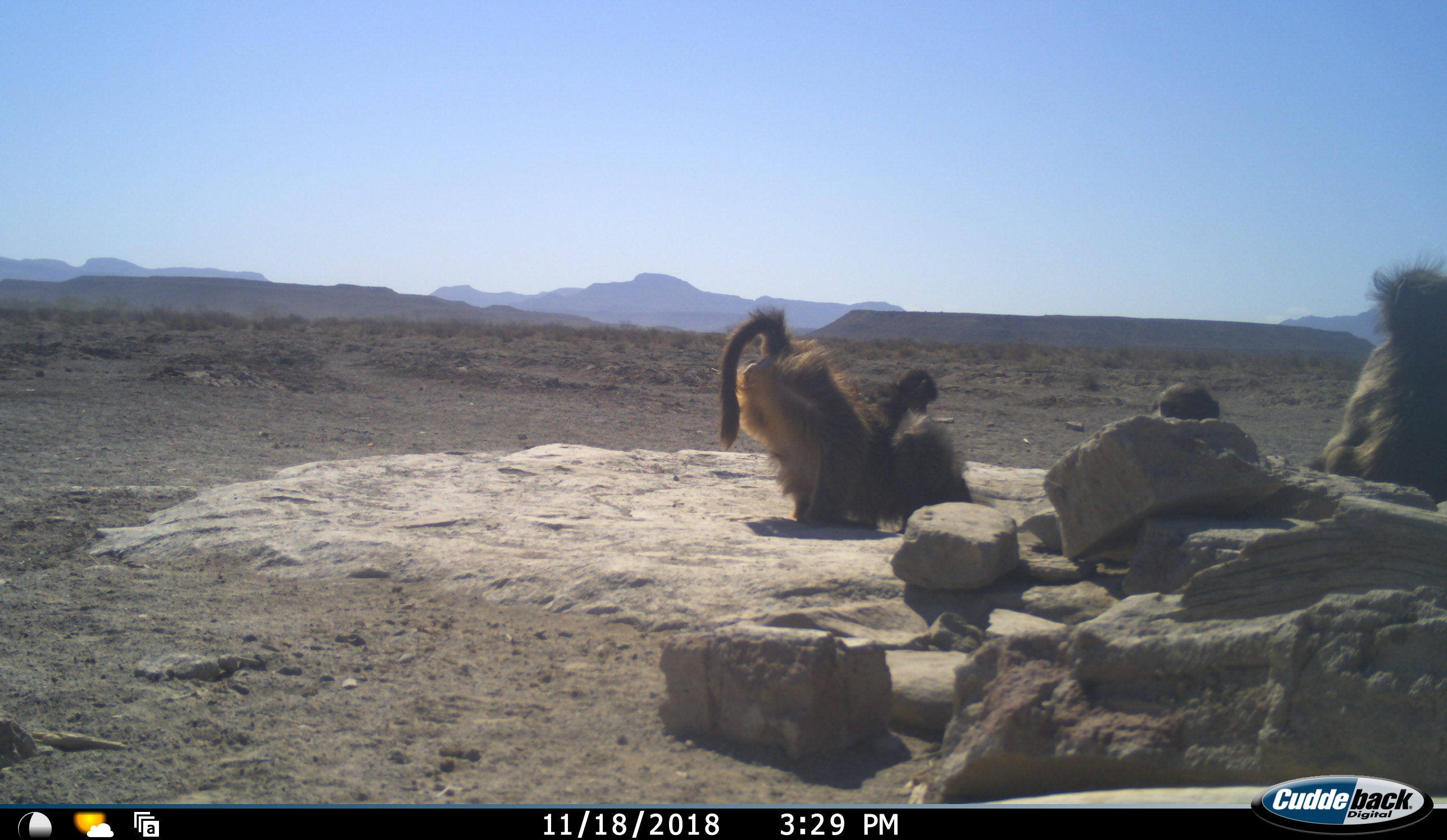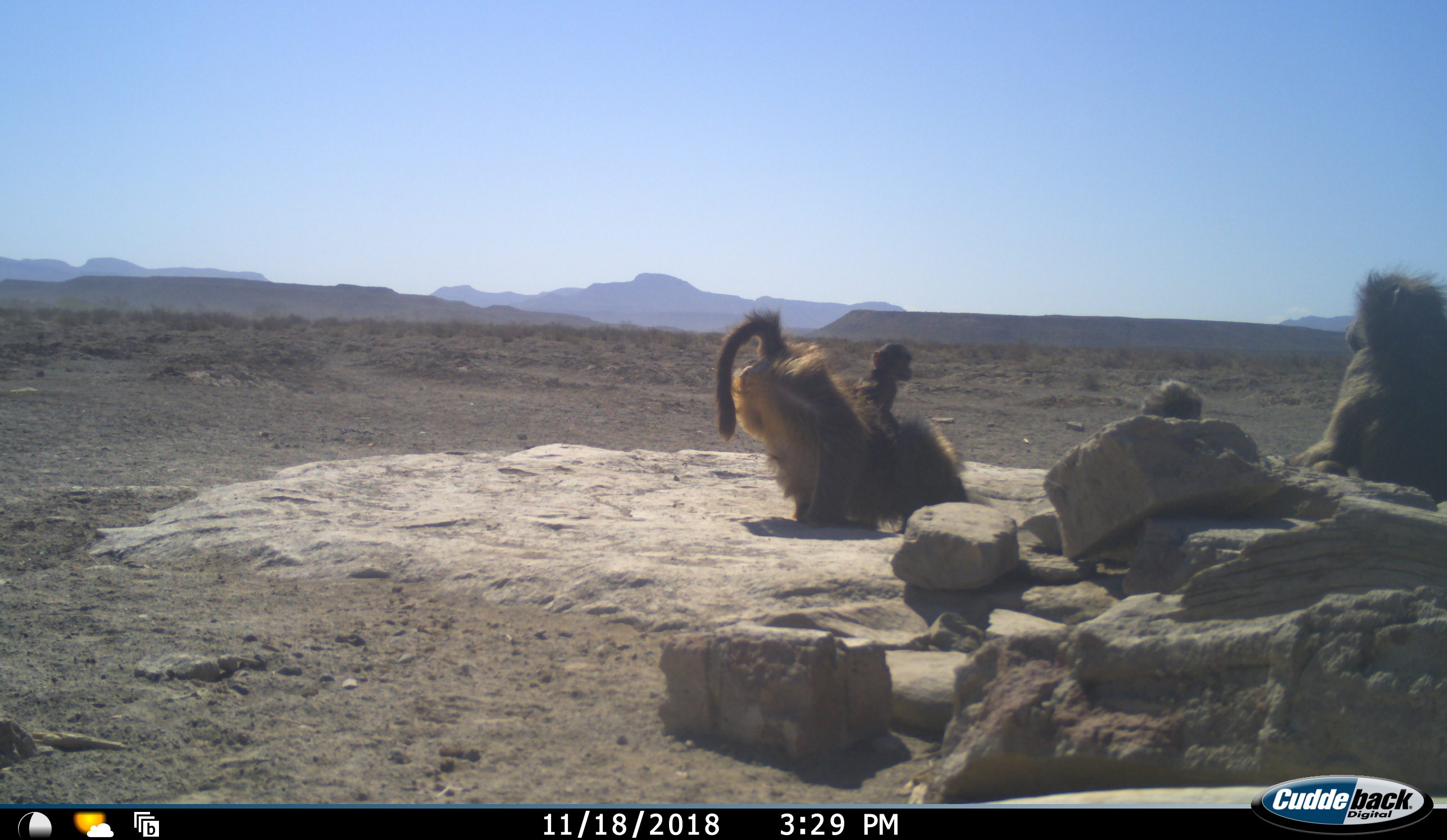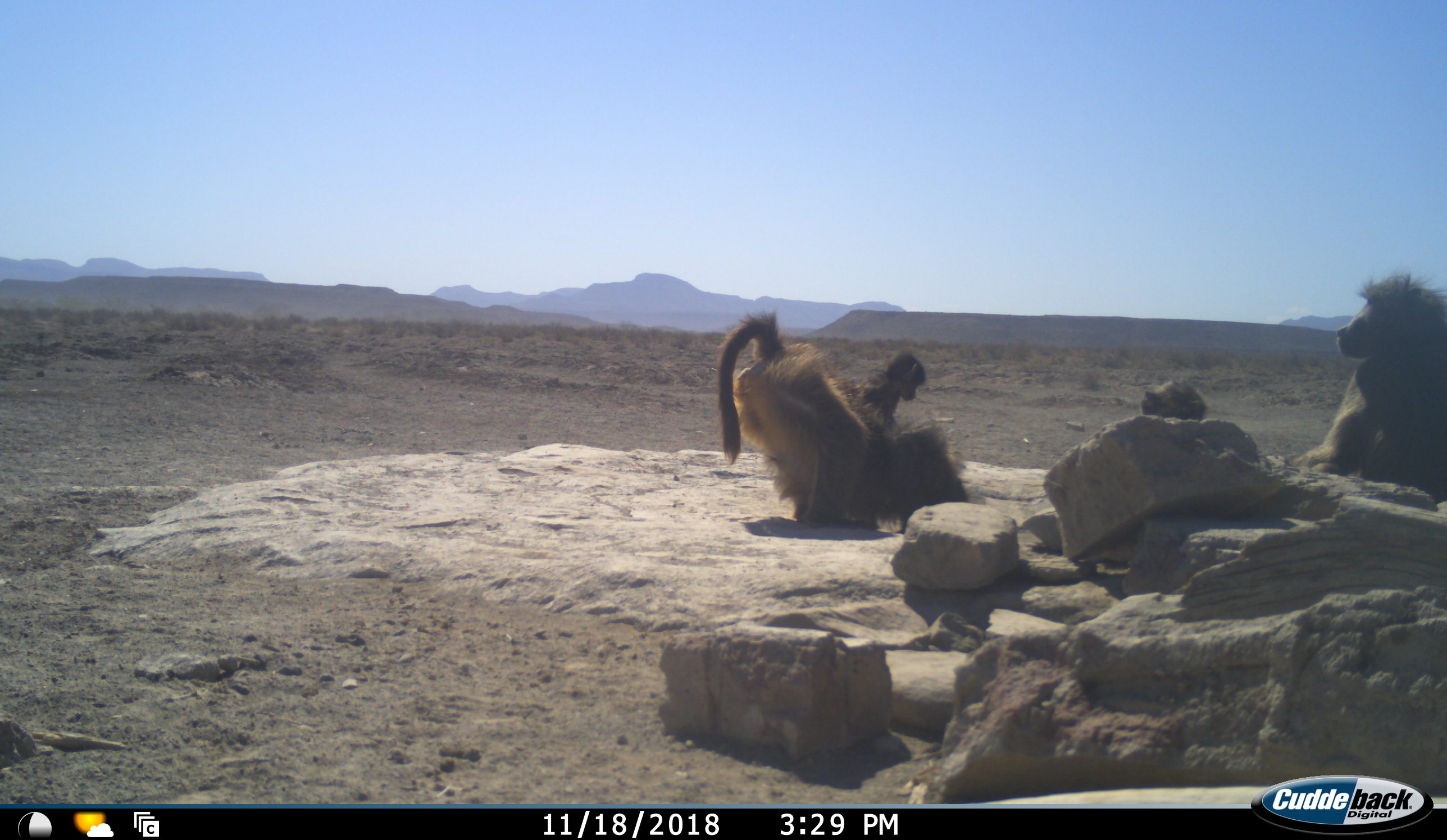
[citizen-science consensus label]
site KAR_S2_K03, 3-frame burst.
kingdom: Animalia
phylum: Chordata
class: Mammalia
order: Primates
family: Cercopithecidae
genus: Papio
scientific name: Papio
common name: baboon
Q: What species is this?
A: Baboon (Papio).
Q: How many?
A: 4.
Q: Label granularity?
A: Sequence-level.